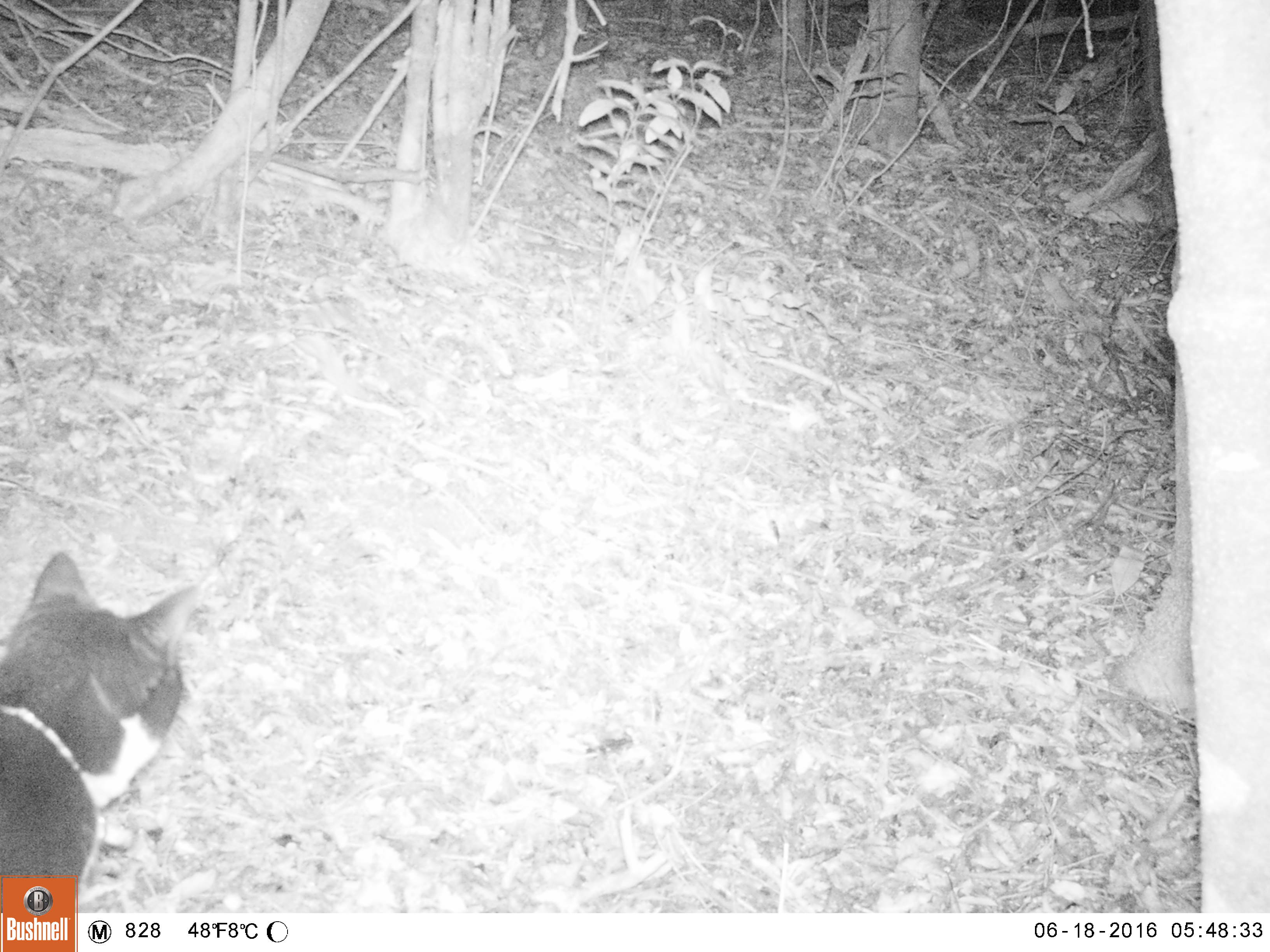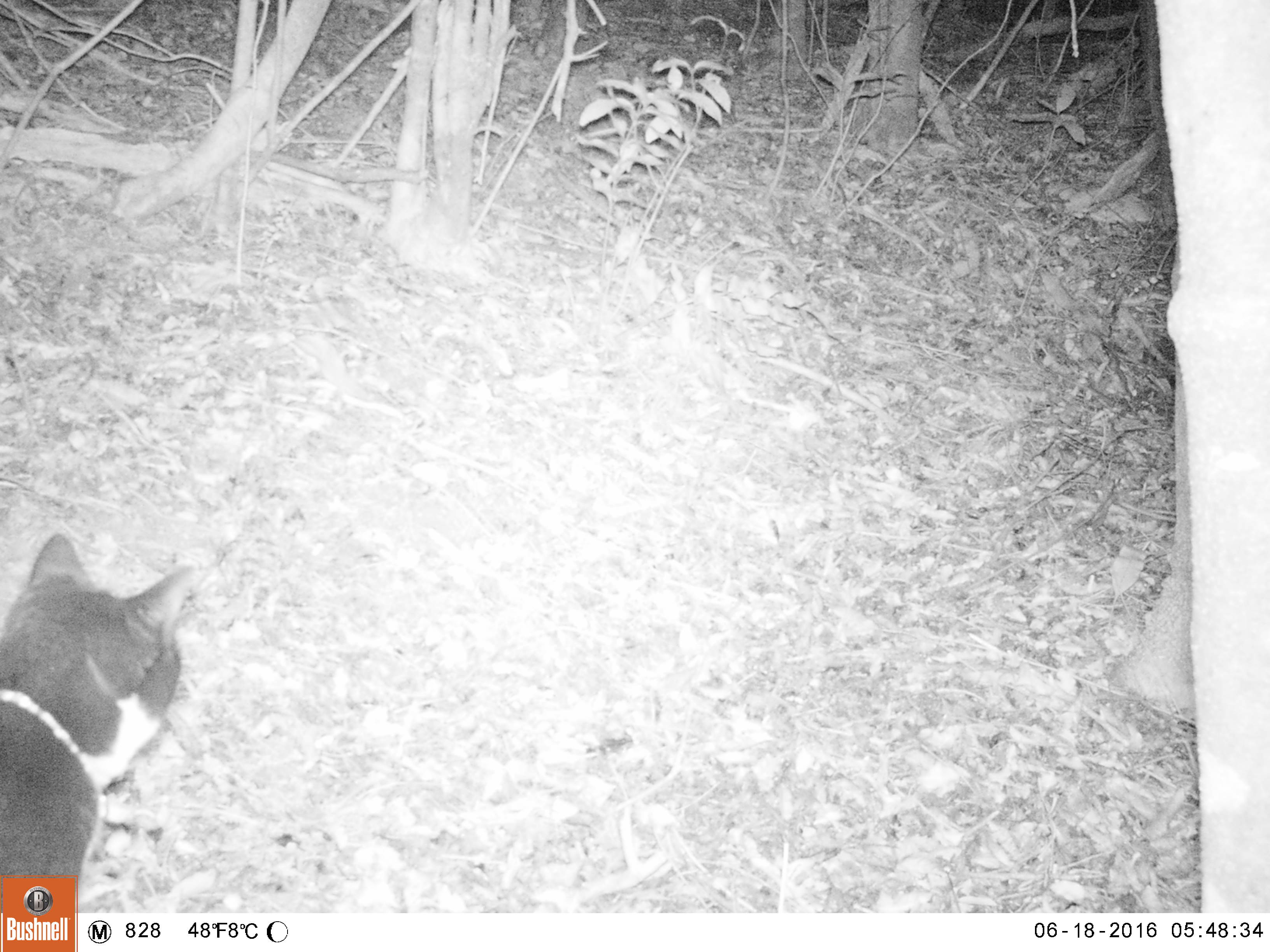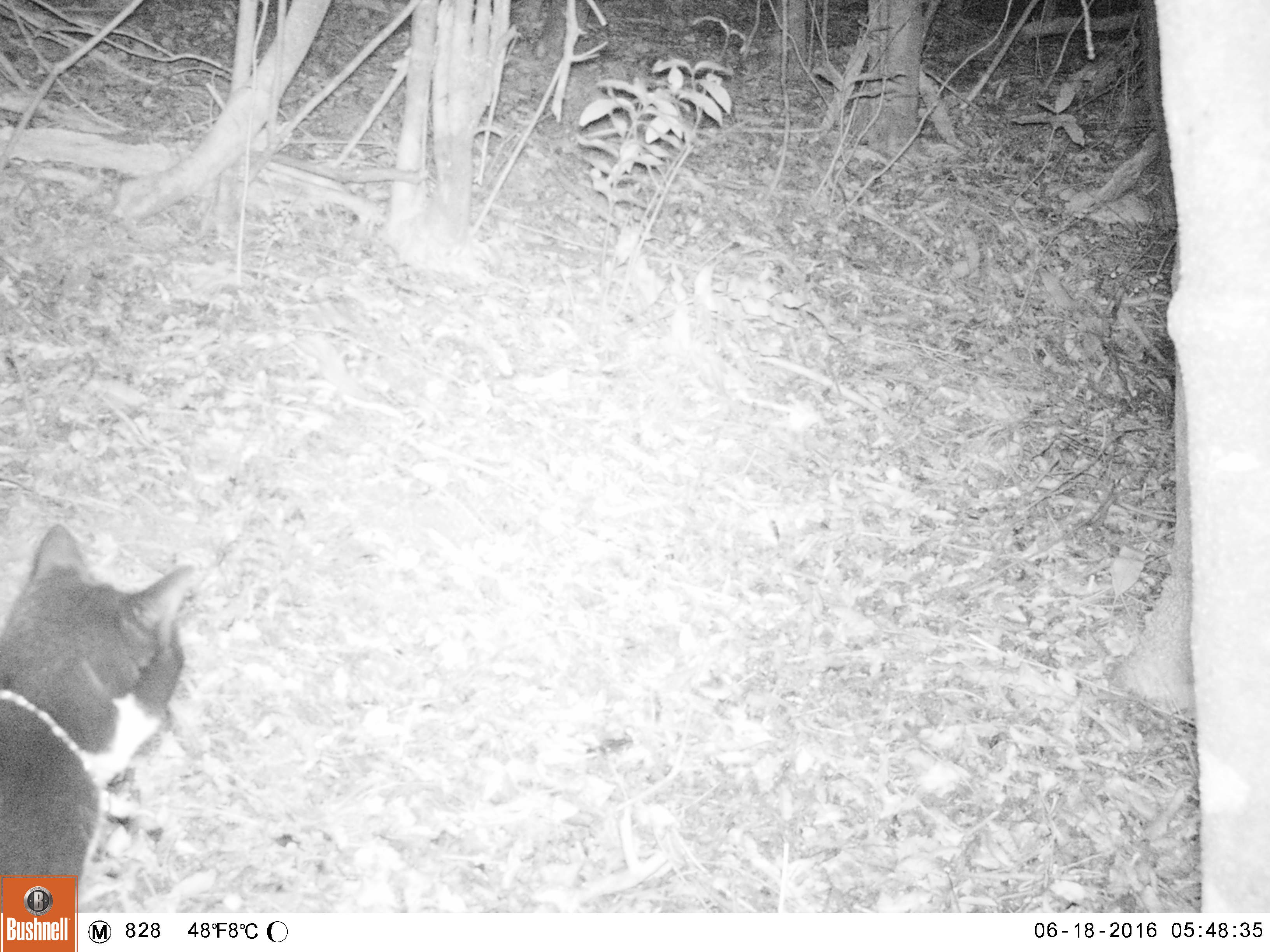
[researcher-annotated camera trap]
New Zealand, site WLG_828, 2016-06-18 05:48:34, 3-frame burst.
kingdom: Animalia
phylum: Chordata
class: Mammalia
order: Carnivora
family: Felidae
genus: Felis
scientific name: Felis catus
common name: domestic cat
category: cat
Cat (domestic cat) (Felis catus).